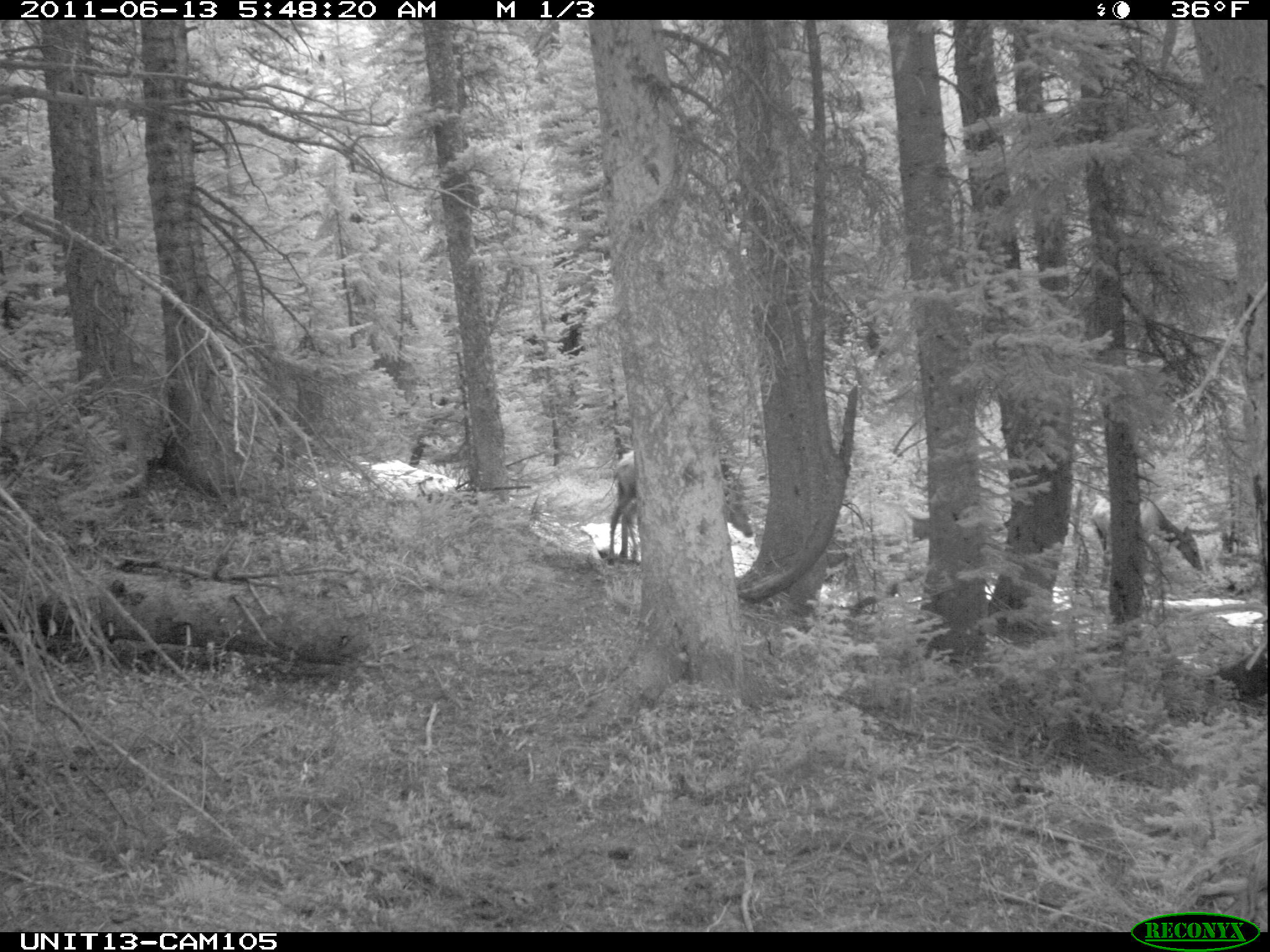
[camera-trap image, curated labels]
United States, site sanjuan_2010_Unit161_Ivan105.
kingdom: Animalia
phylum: Chordata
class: Mammalia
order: Artiodactyla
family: Cervidae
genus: Cervus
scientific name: Cervus elaphus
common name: red deer